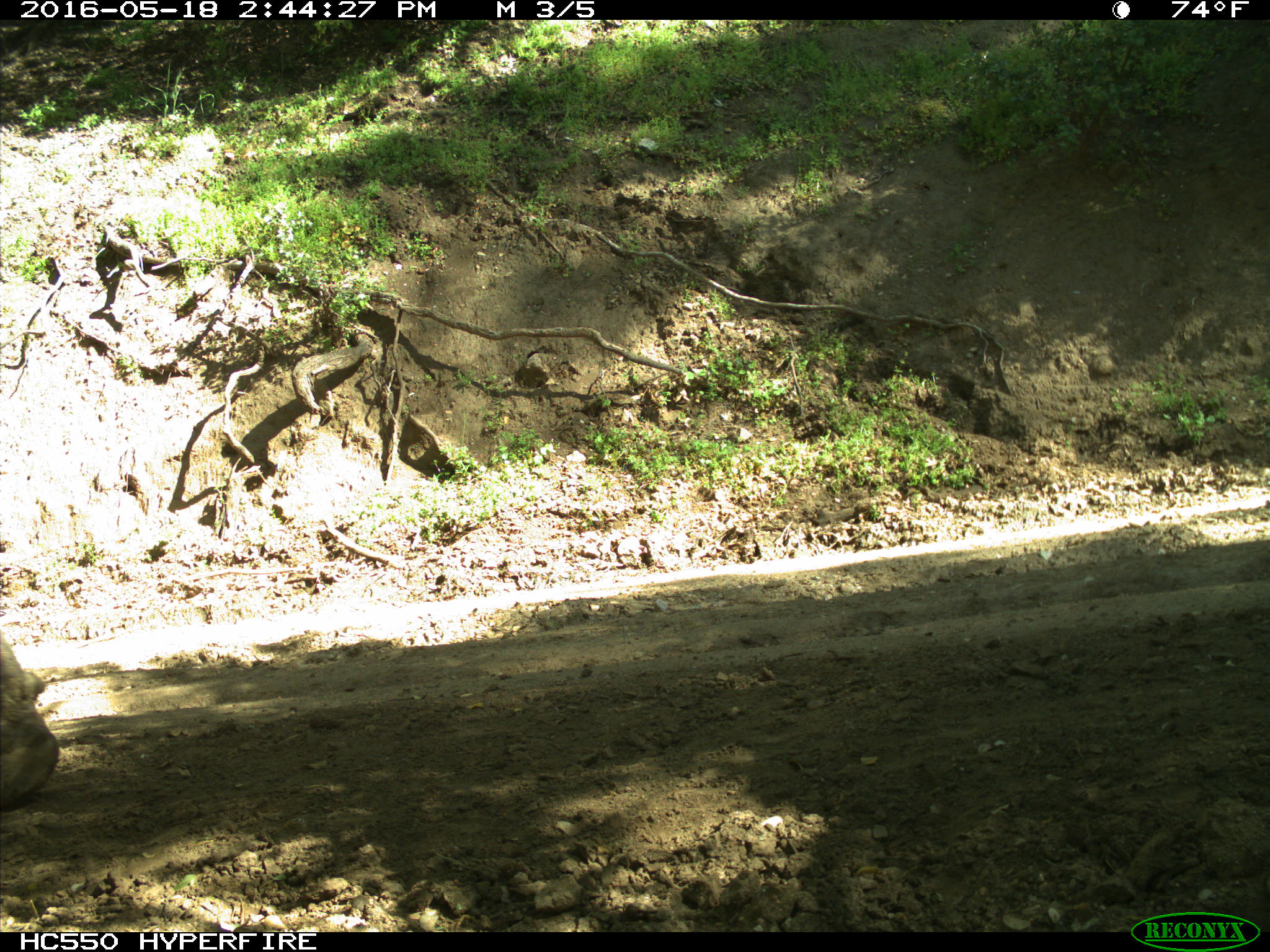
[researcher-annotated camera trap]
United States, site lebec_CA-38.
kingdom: Animalia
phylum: Chordata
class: Mammalia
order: Artiodactyla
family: Bovidae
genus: Bos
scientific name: Bos taurus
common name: domestic cow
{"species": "Bos taurus (domestic cow)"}